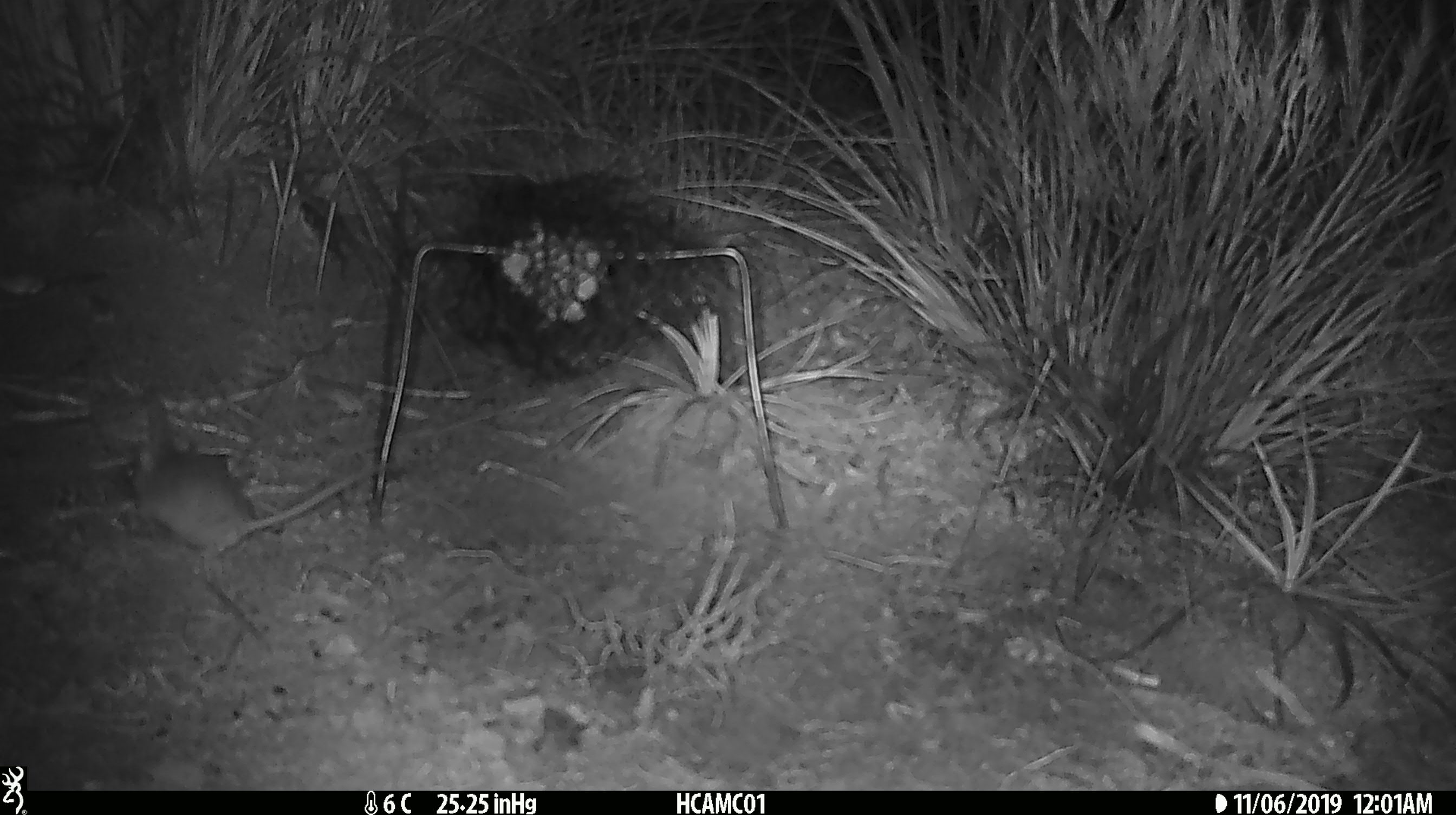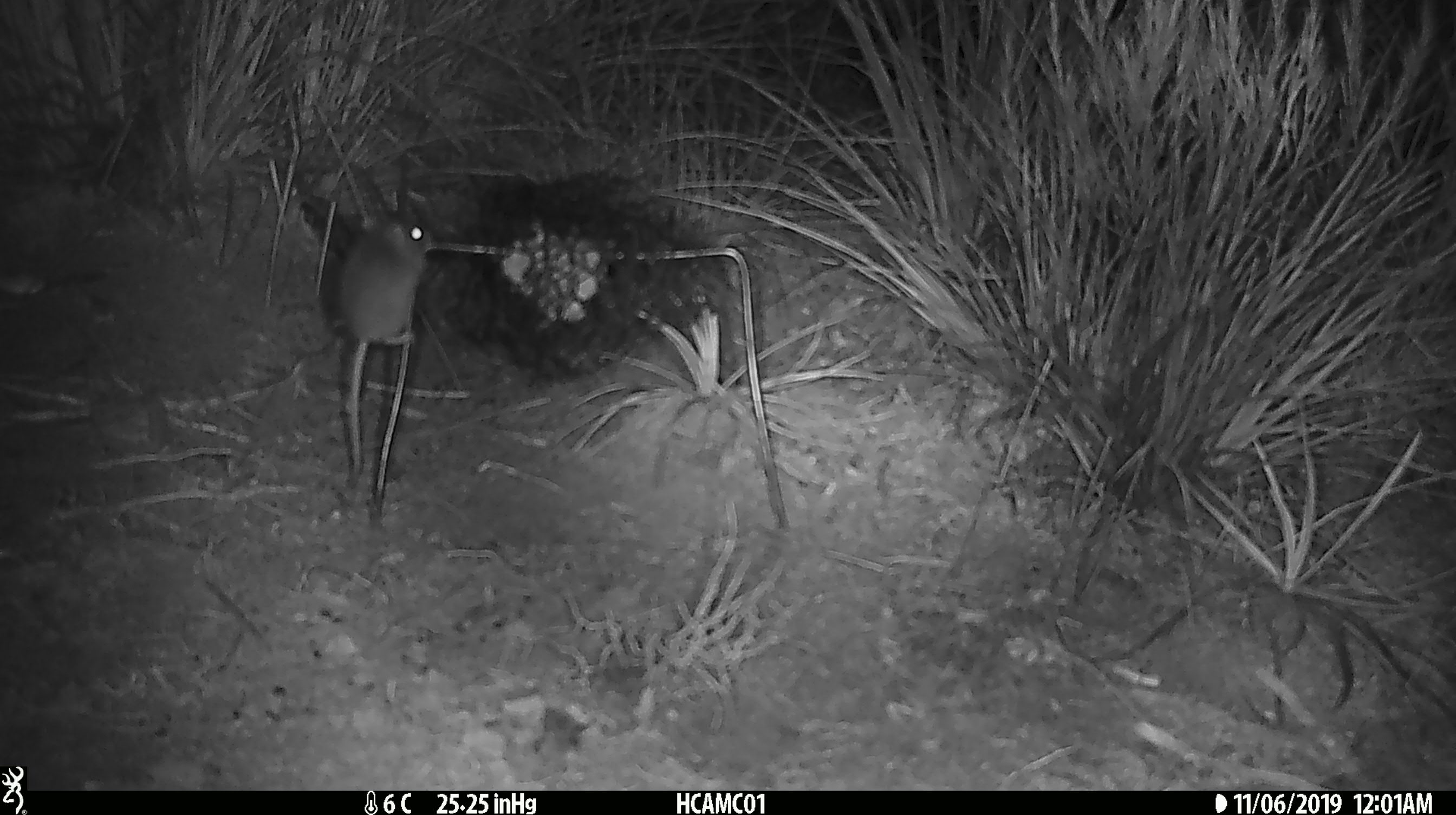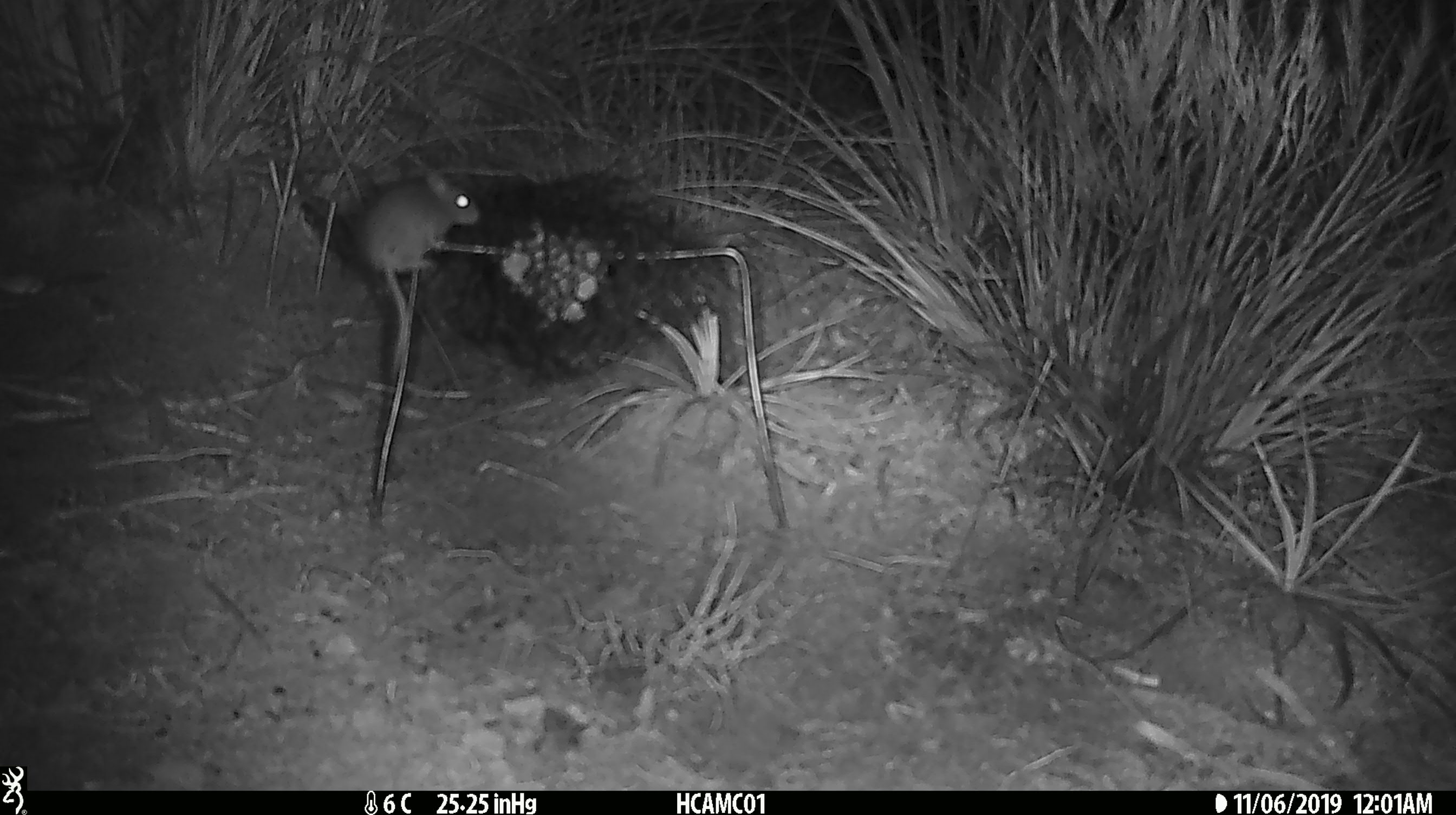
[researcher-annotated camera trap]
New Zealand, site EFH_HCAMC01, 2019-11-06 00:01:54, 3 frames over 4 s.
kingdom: Animalia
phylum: Chordata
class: Mammalia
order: Rodentia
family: Muridae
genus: Mus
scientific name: Mus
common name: mouse